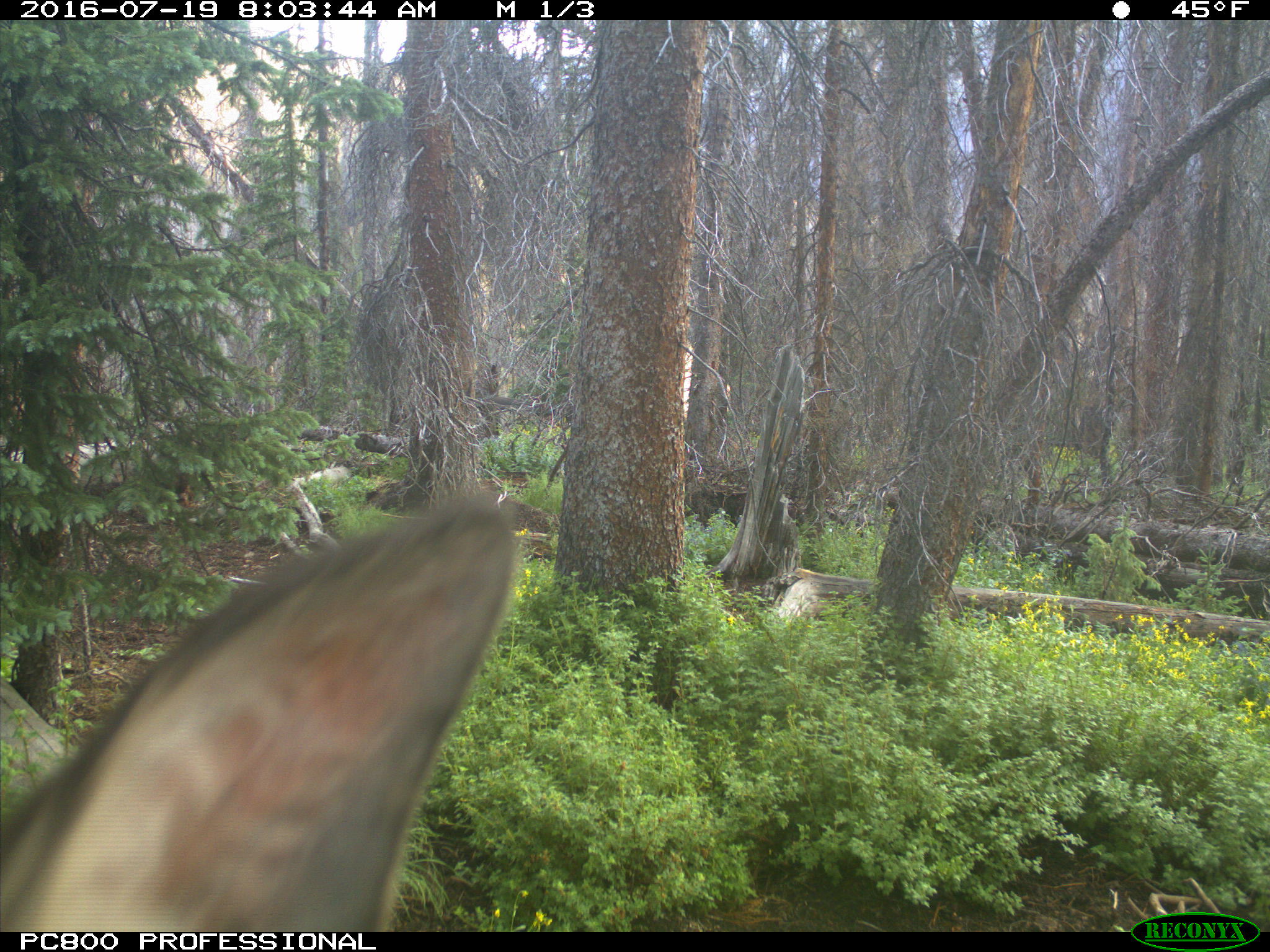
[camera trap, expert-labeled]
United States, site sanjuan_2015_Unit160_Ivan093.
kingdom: Animalia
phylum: Chordata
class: Mammalia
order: Artiodactyla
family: Cervidae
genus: Cervus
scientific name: Cervus elaphus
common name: red deer